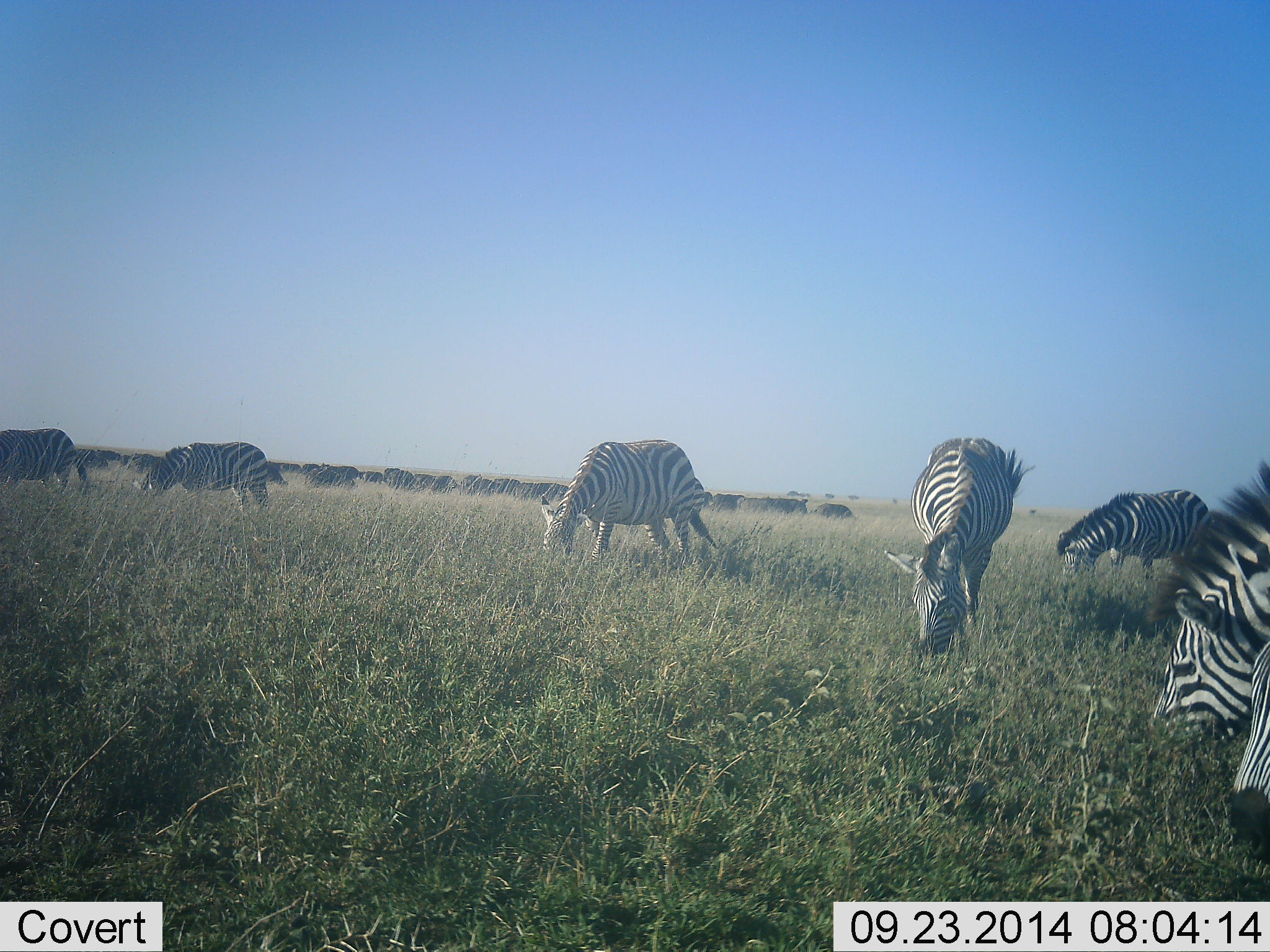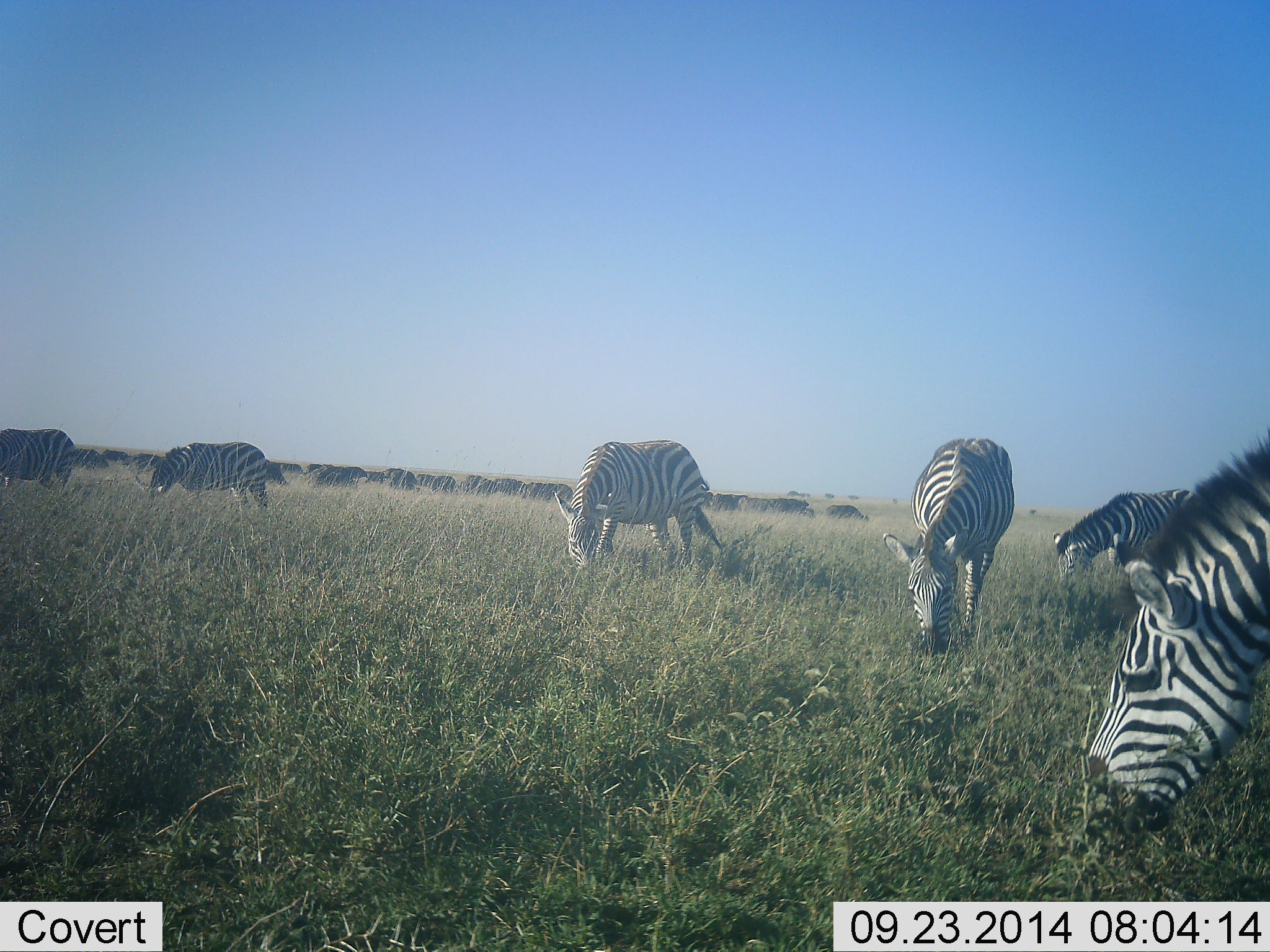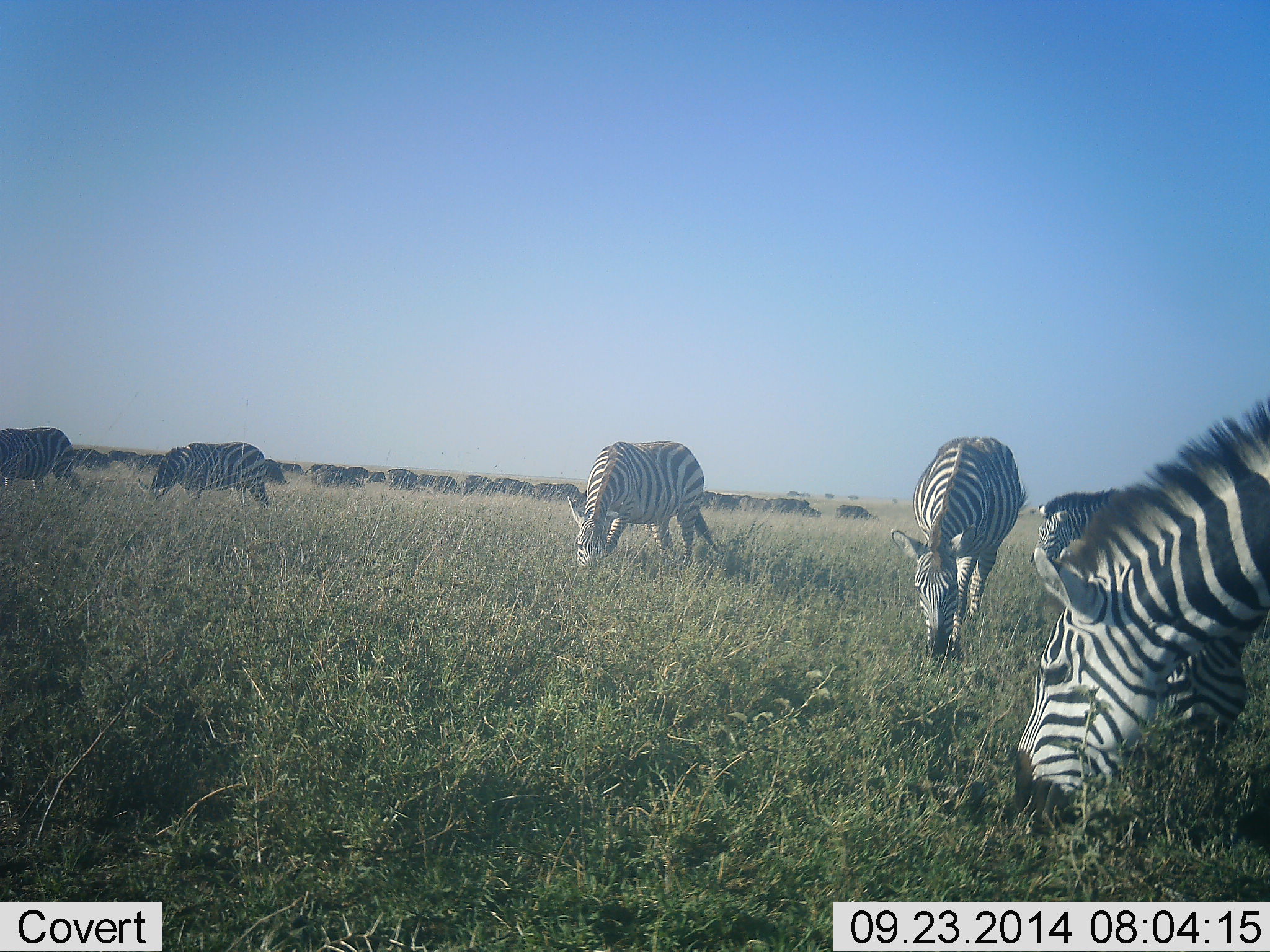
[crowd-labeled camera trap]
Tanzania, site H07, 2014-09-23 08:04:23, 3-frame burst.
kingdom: Animalia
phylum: Chordata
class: Mammalia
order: Perissodactyla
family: Equidae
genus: Equus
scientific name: Equus quagga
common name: plains zebra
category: zebra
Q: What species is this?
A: Zebra (plains zebra) (Equus quagga).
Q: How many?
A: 6.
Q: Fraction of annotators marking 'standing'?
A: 17%.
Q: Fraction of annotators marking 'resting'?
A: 8%.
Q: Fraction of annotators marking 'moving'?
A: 17%.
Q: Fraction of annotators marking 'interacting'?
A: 8%.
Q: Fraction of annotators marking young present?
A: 8%.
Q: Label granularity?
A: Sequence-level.